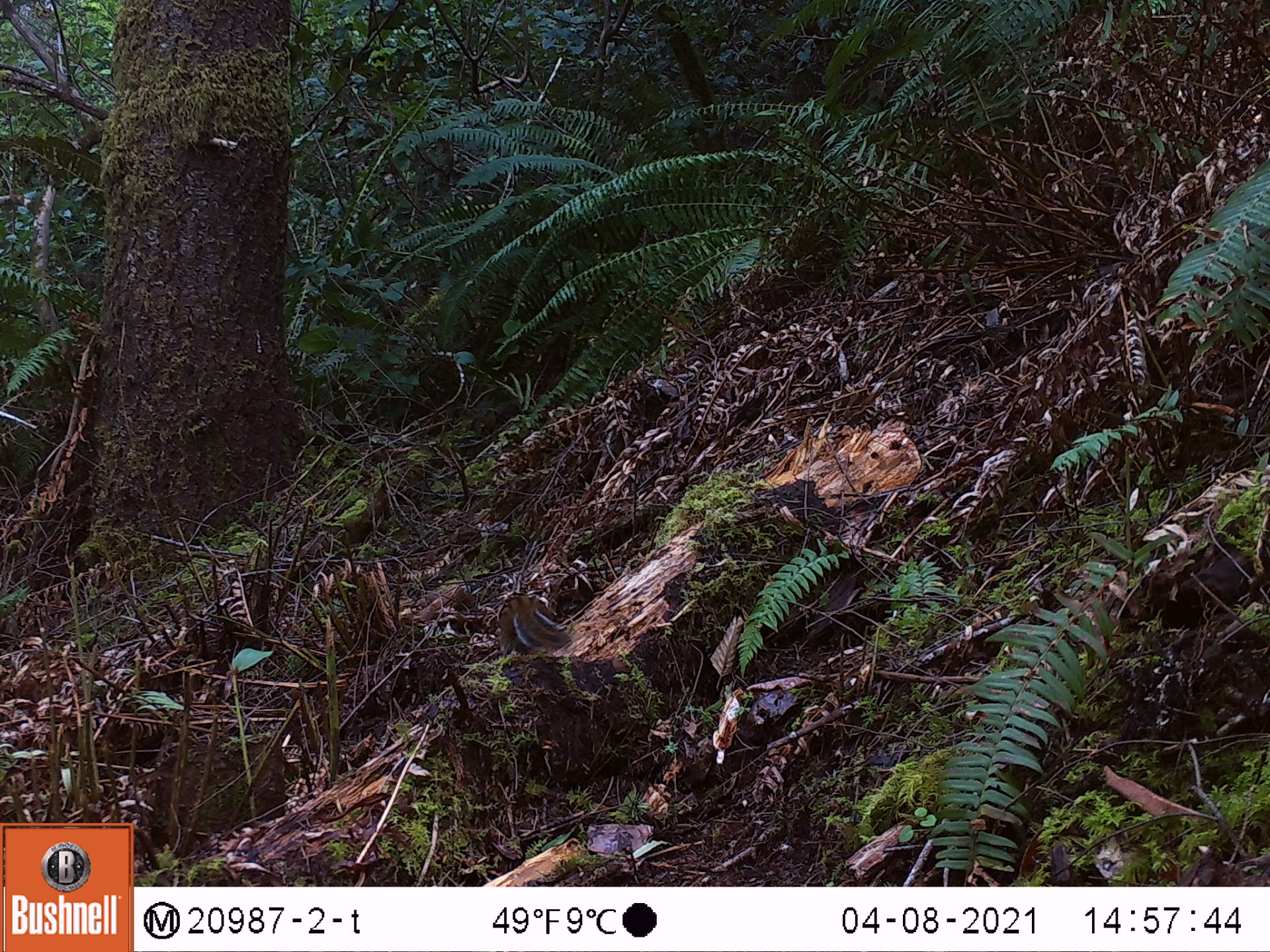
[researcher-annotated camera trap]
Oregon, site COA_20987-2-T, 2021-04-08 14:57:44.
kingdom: Animalia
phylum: Chordata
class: Mammalia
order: Rodentia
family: Sciuridae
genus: Neotamias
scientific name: Neotamias townsendii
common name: townsend's chipmunk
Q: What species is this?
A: Townsend's chipmunk (Neotamias townsendii).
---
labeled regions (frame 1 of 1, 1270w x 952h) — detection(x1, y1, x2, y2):
townsend's chipmunk: detection(484, 578, 579, 660)